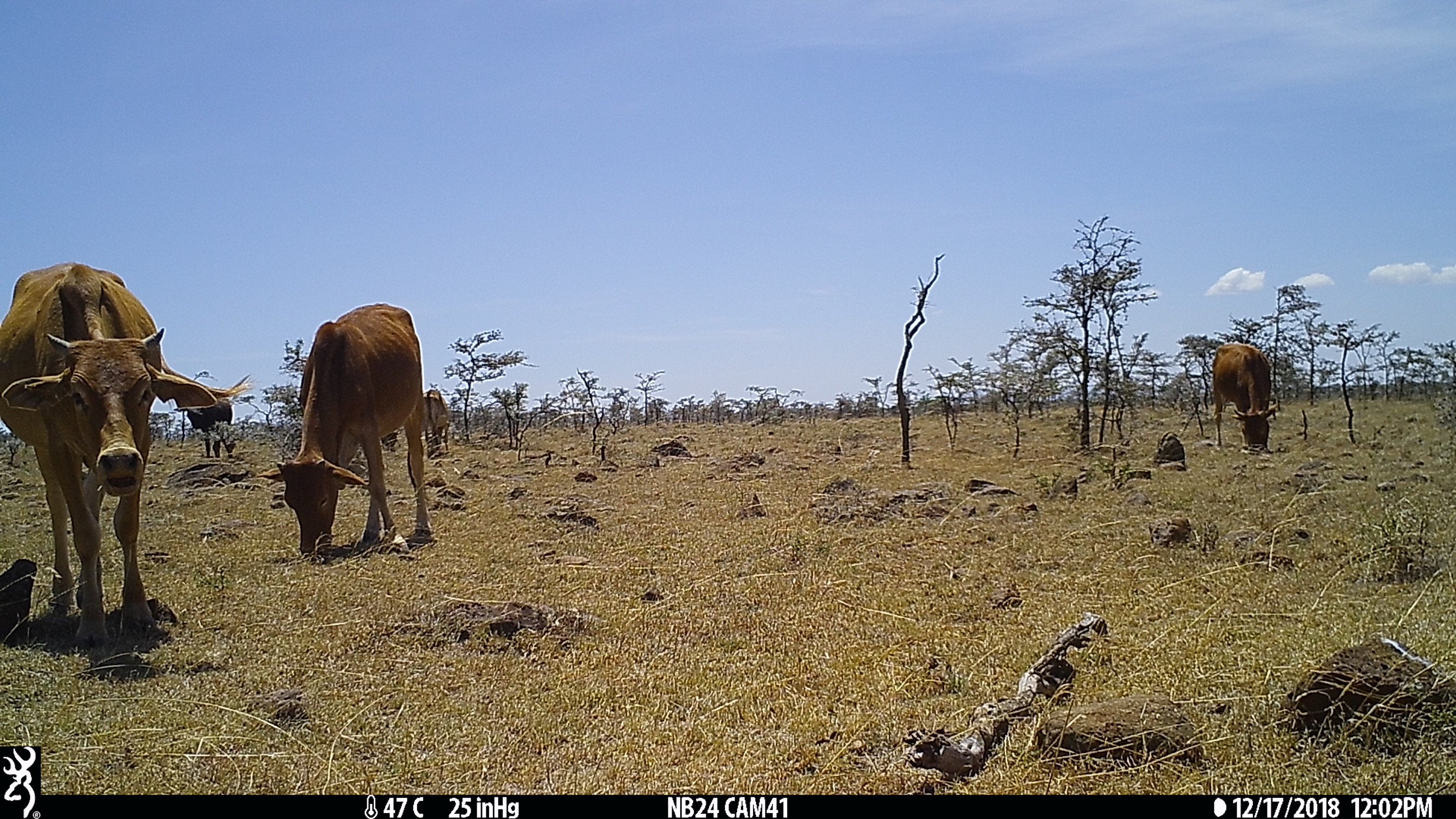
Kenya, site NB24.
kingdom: Animalia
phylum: Chordata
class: Mammalia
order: Artiodactyla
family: Bovidae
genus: Bos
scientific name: Bos taurus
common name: cattle